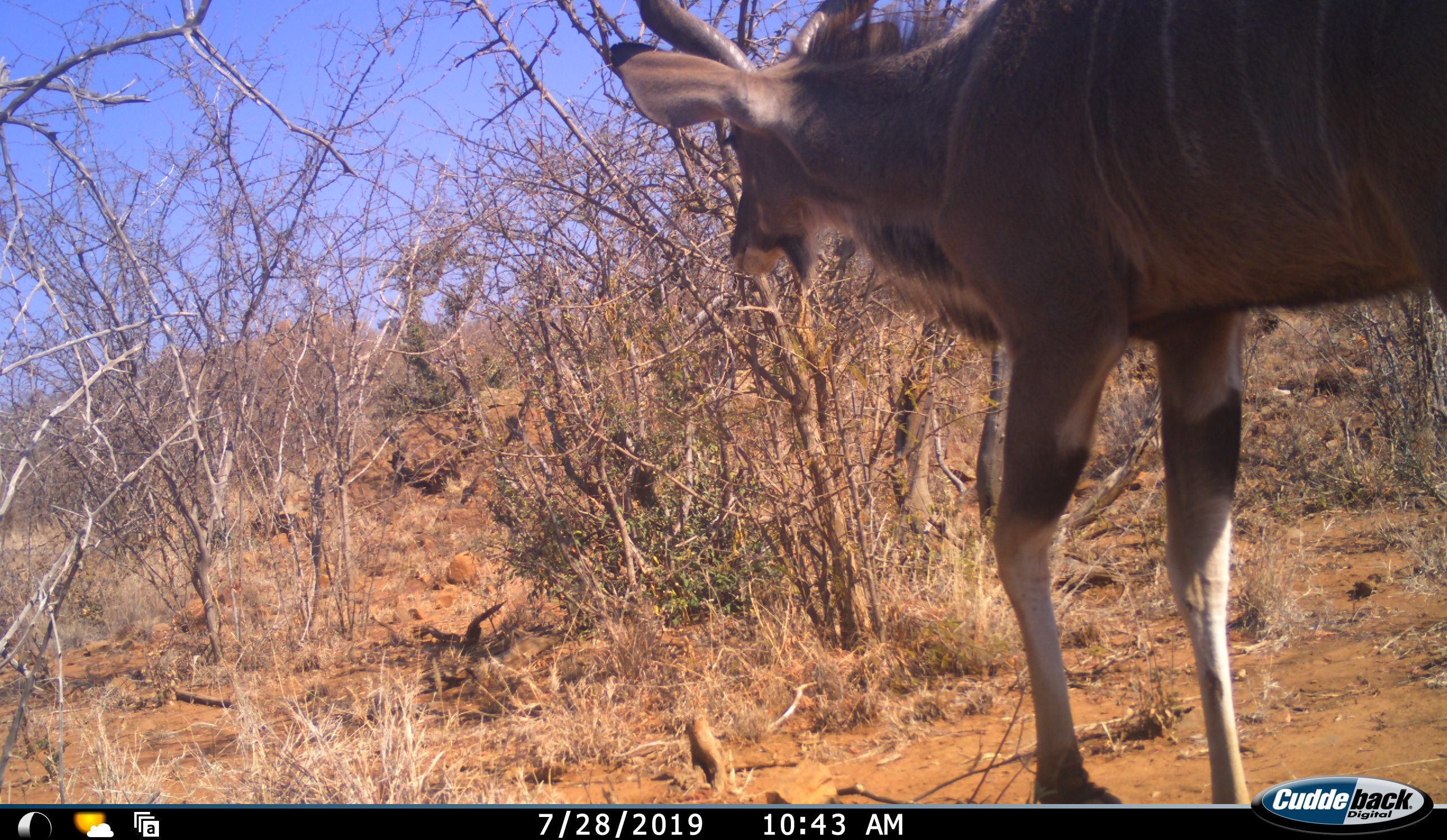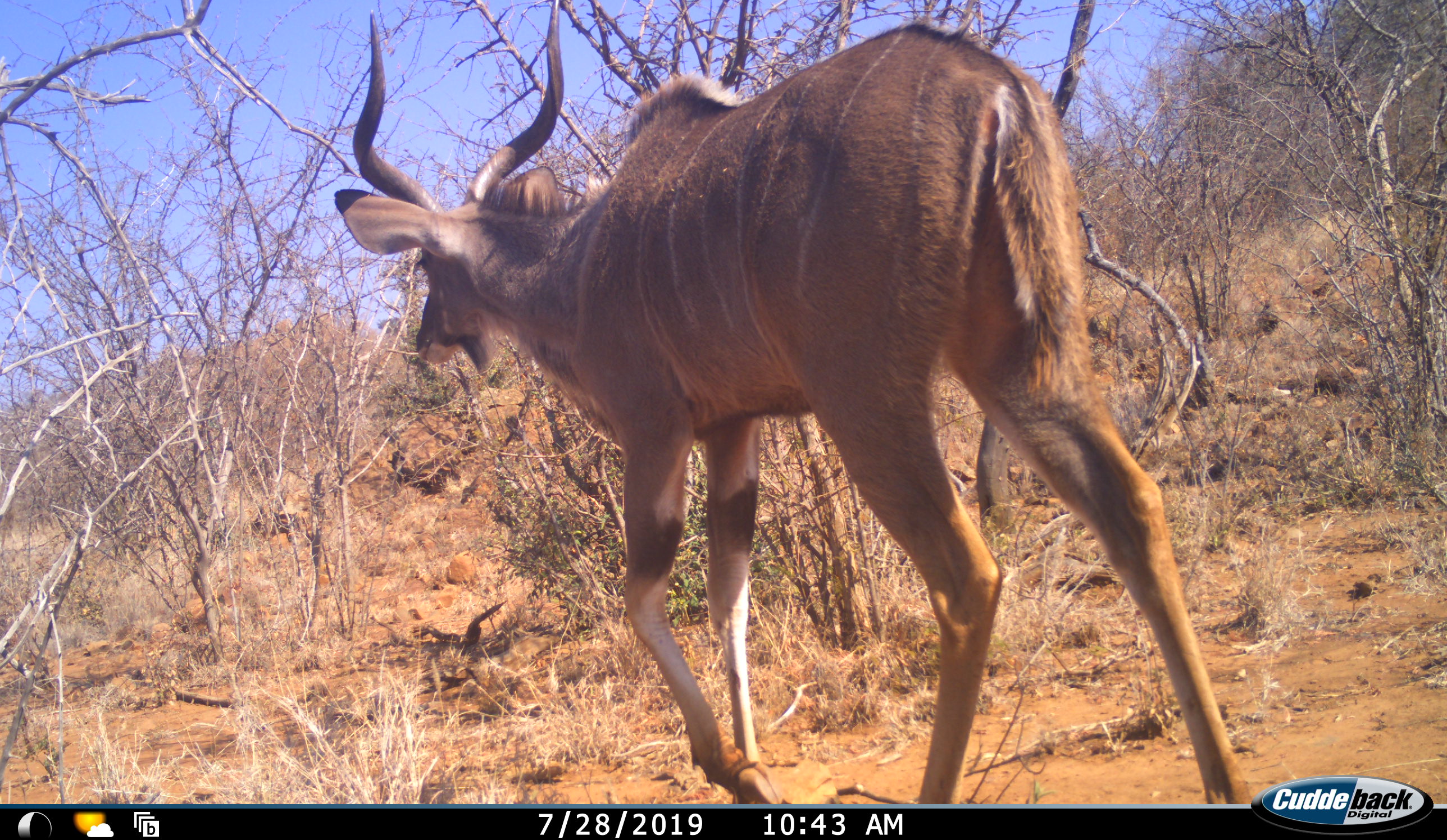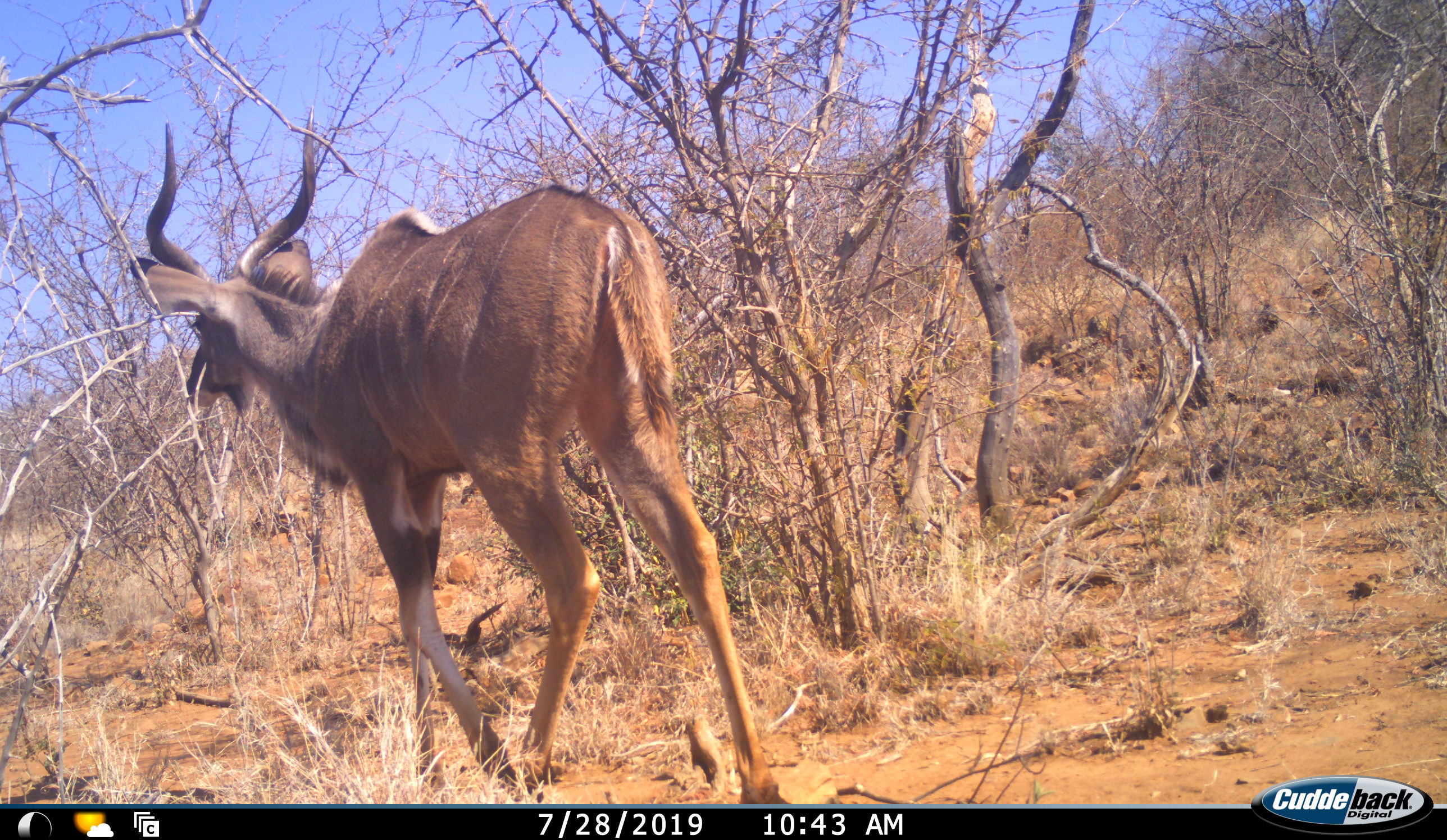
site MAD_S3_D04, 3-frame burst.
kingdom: Animalia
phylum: Chordata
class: Mammalia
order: Artiodactyla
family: Bovidae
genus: Tragelaphus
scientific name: Tragelaphus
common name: kudu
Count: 1.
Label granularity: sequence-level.